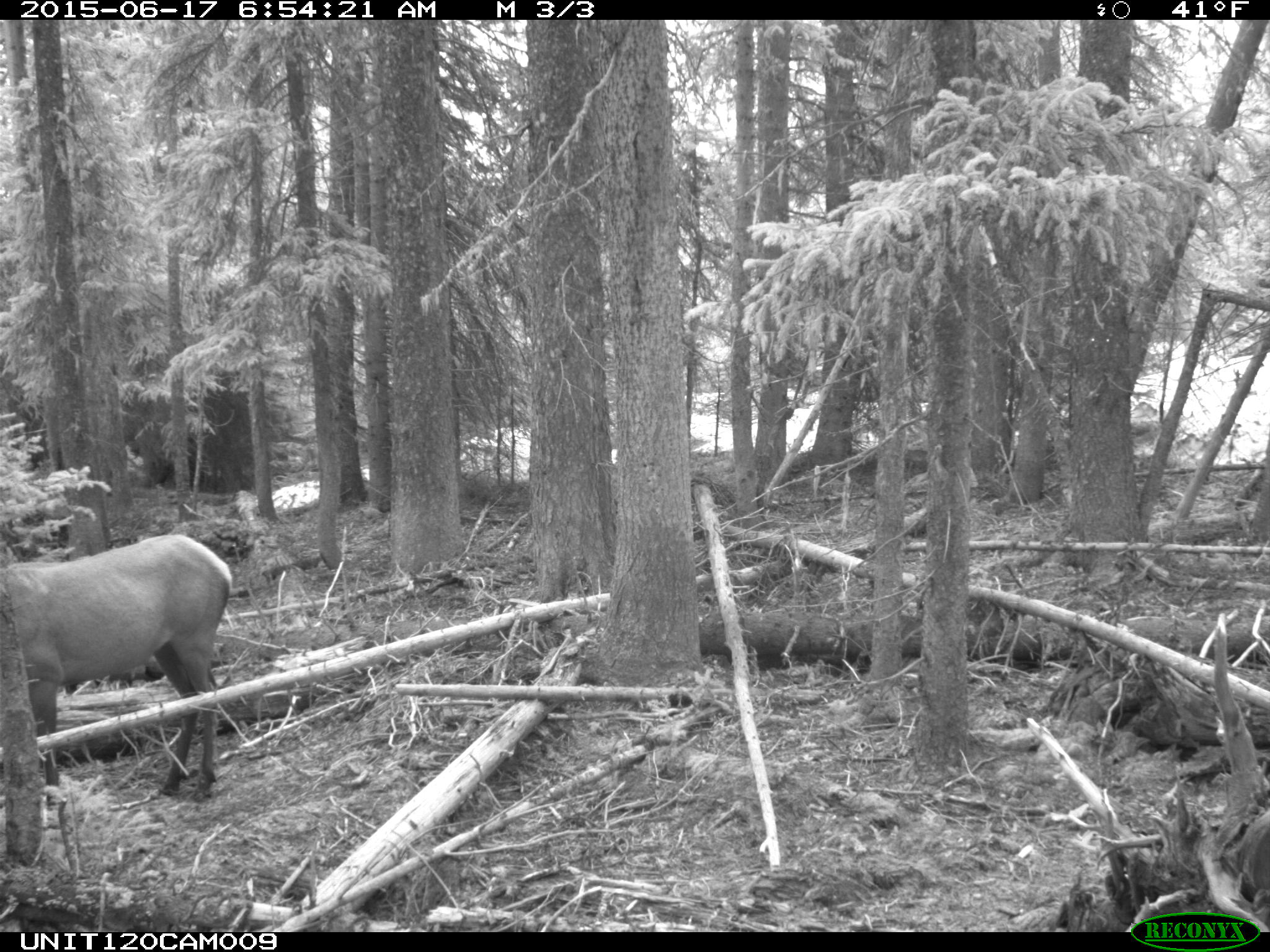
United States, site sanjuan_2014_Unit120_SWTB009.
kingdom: Animalia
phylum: Chordata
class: Mammalia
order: Artiodactyla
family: Cervidae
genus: Cervus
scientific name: Cervus elaphus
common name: red deer